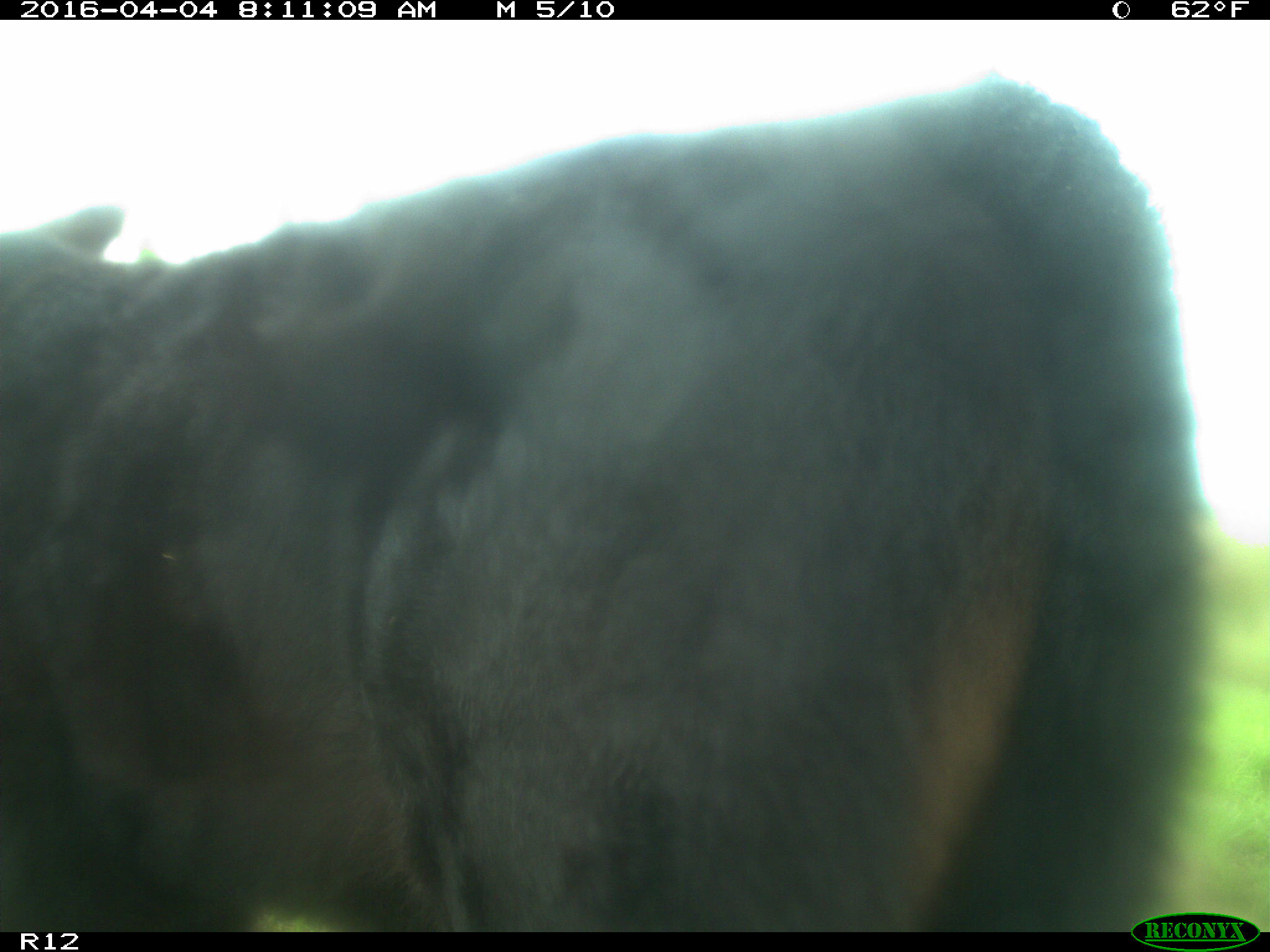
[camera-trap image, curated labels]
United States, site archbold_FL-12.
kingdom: Animalia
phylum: Chordata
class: Mammalia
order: Artiodactyla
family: Bovidae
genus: Bos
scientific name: Bos taurus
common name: domestic cow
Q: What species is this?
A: Bos taurus (domestic cow).